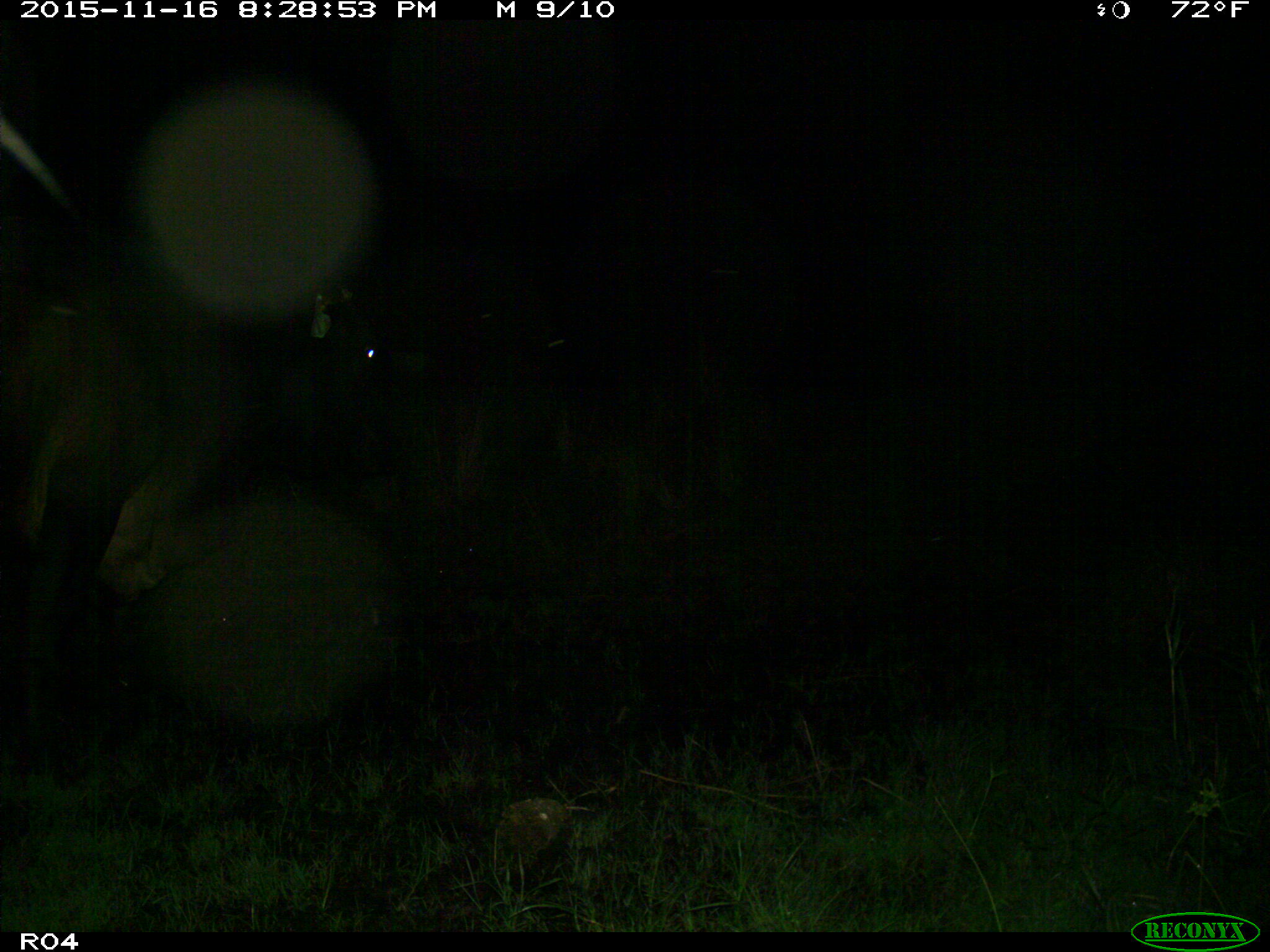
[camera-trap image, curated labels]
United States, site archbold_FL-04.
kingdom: Animalia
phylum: Chordata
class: Mammalia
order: Artiodactyla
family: Bovidae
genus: Bos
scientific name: Bos taurus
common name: domestic cow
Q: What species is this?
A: Bos taurus (domestic cow).